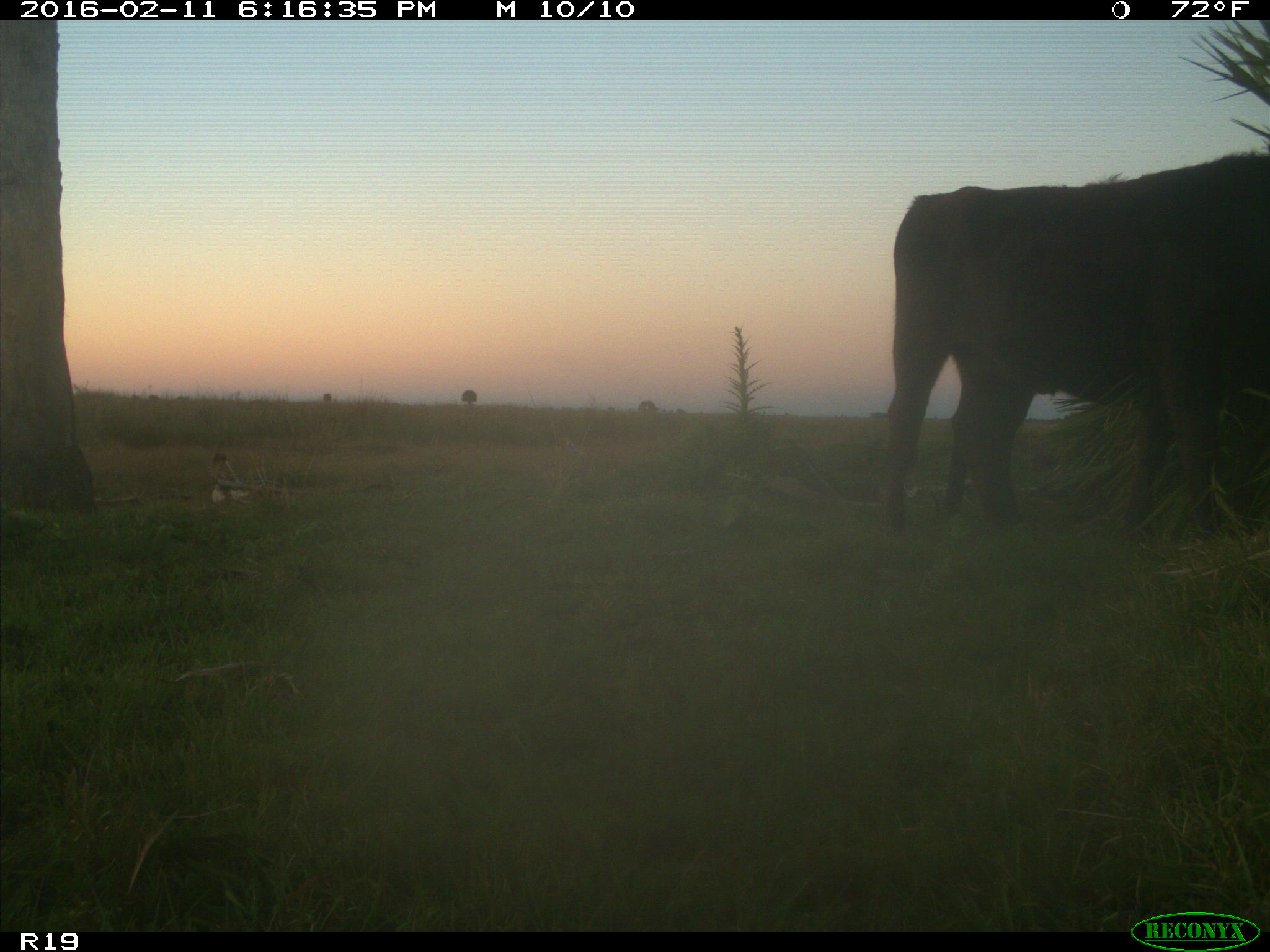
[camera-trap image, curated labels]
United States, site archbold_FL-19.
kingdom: Animalia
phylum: Chordata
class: Mammalia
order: Artiodactyla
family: Bovidae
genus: Bos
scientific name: Bos taurus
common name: domestic cow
Bos taurus (domestic cow).